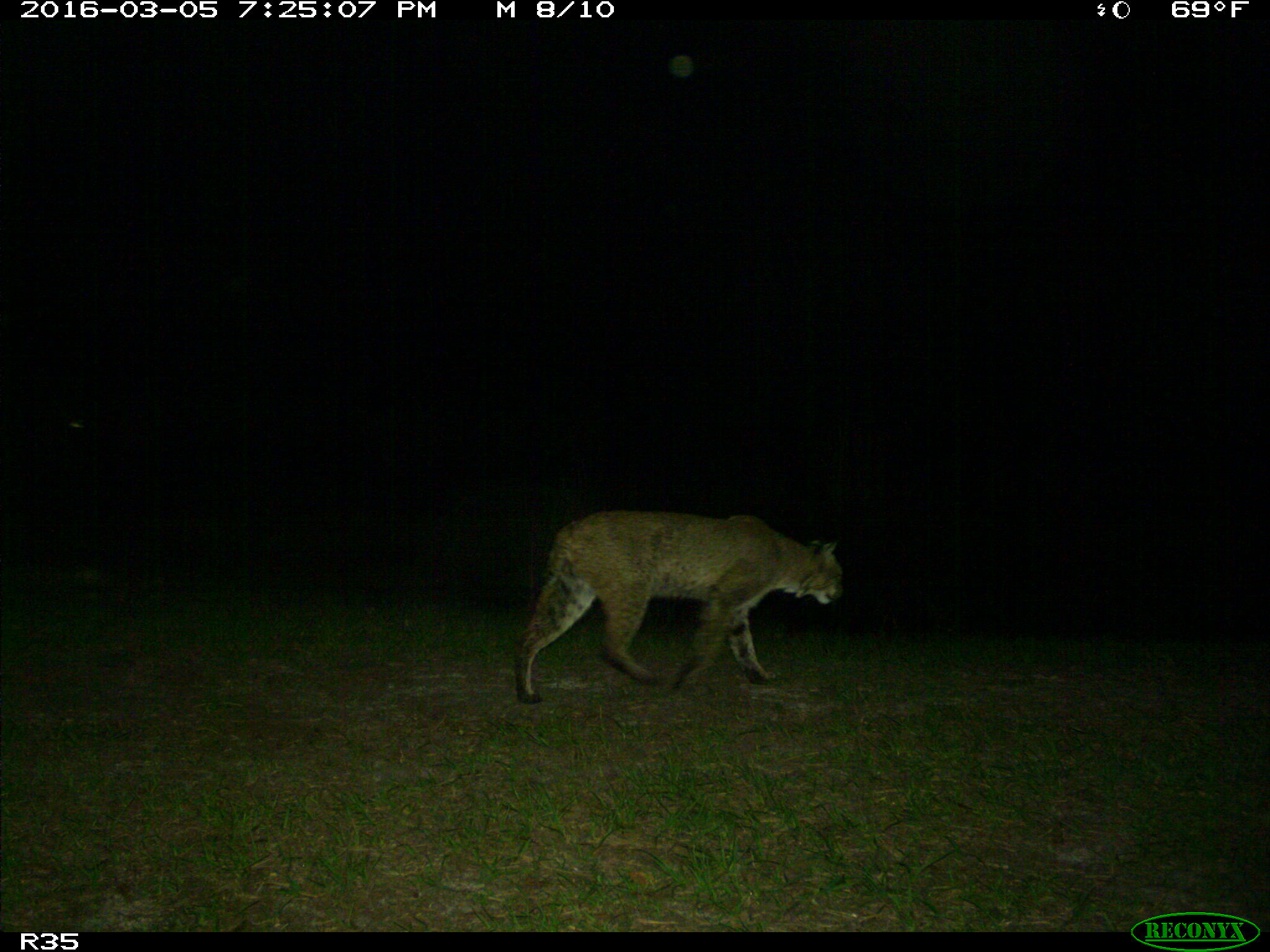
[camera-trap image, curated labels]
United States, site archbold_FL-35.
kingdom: Animalia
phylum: Chordata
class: Mammalia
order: Carnivora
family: Felidae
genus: Lynx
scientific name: Lynx rufus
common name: bobcat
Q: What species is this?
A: Lynx rufus (bobcat).